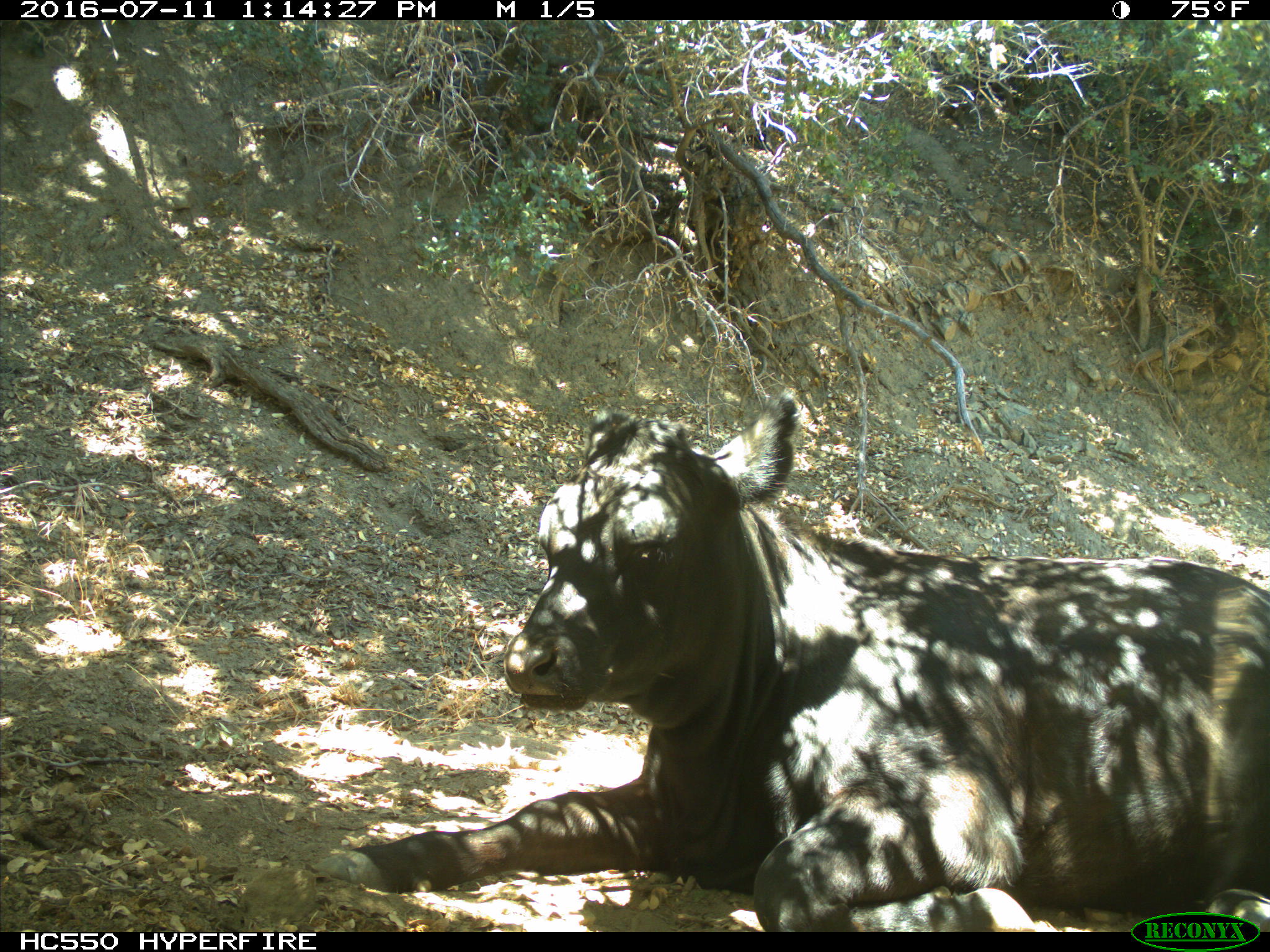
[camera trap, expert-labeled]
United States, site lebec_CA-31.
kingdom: Animalia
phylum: Chordata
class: Mammalia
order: Artiodactyla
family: Bovidae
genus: Bos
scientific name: Bos taurus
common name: domestic cow